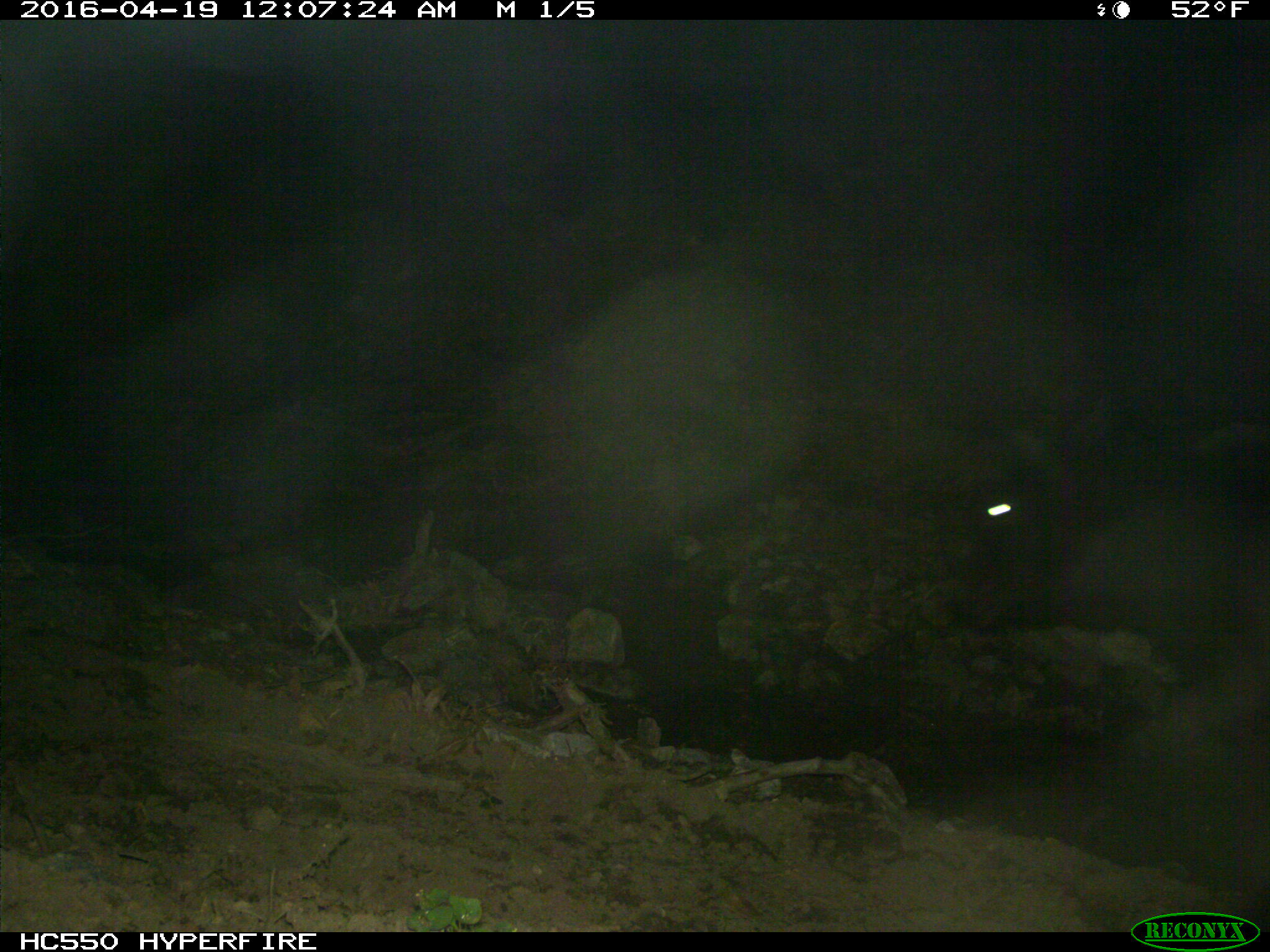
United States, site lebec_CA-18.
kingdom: Animalia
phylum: Chordata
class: Mammalia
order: Artiodactyla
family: Bovidae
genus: Bos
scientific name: Bos taurus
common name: domestic cow